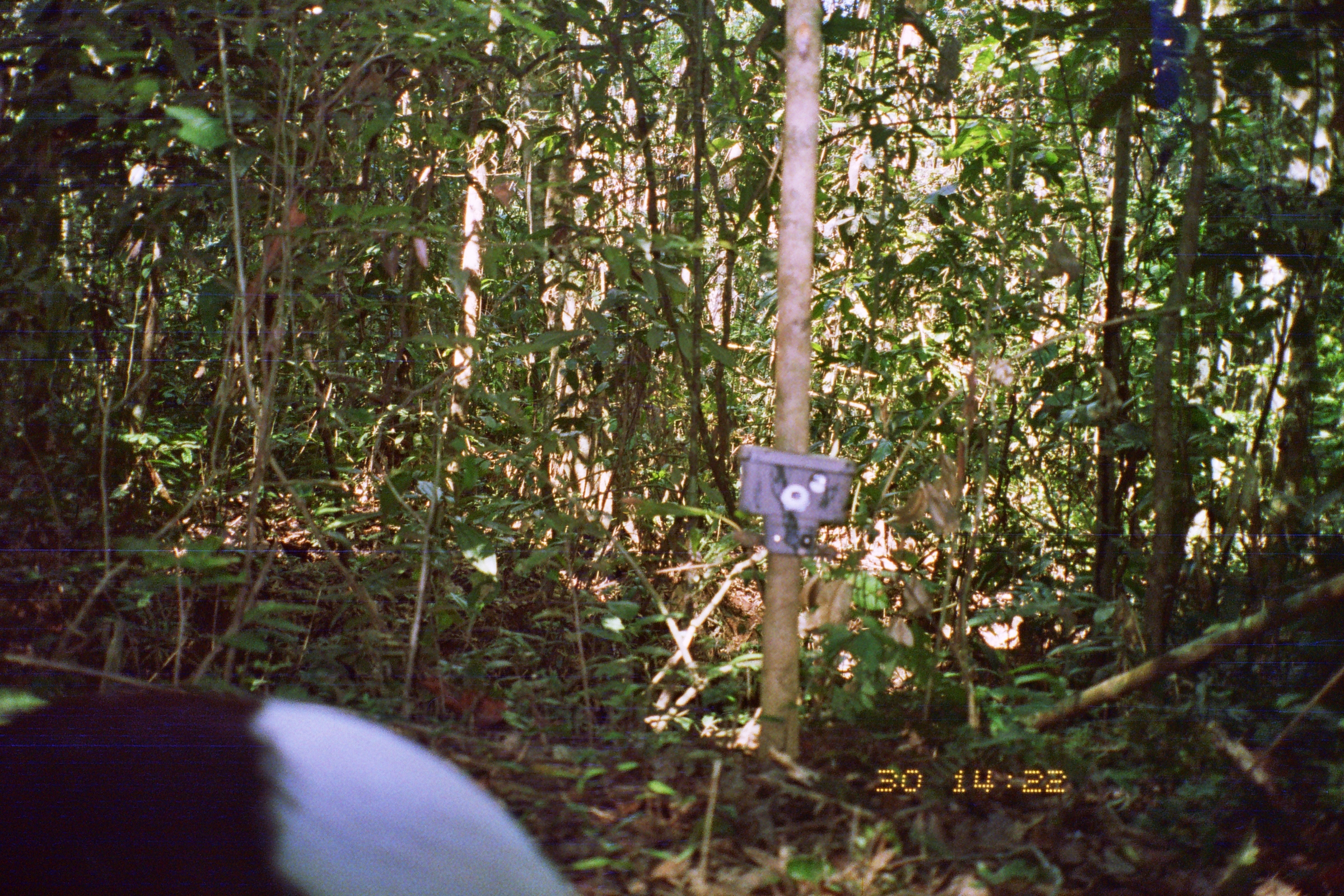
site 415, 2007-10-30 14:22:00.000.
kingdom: Animalia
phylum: Chordata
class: Aves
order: Gruiformes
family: Psophiidae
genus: Psophia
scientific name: Psophia leucoptera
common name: pale-winged trumpeter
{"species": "Psophia leucoptera (pale-winged trumpeter)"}